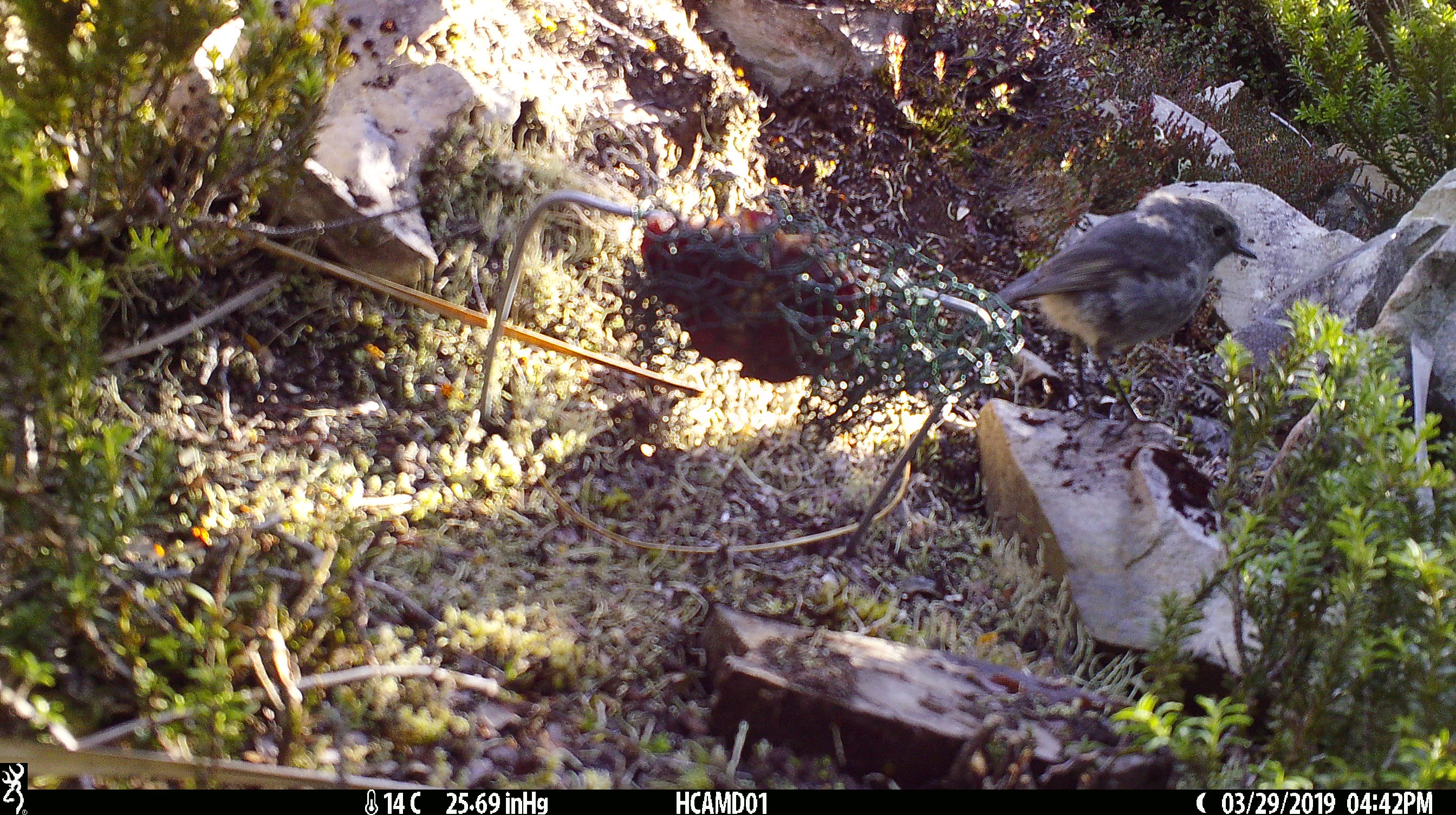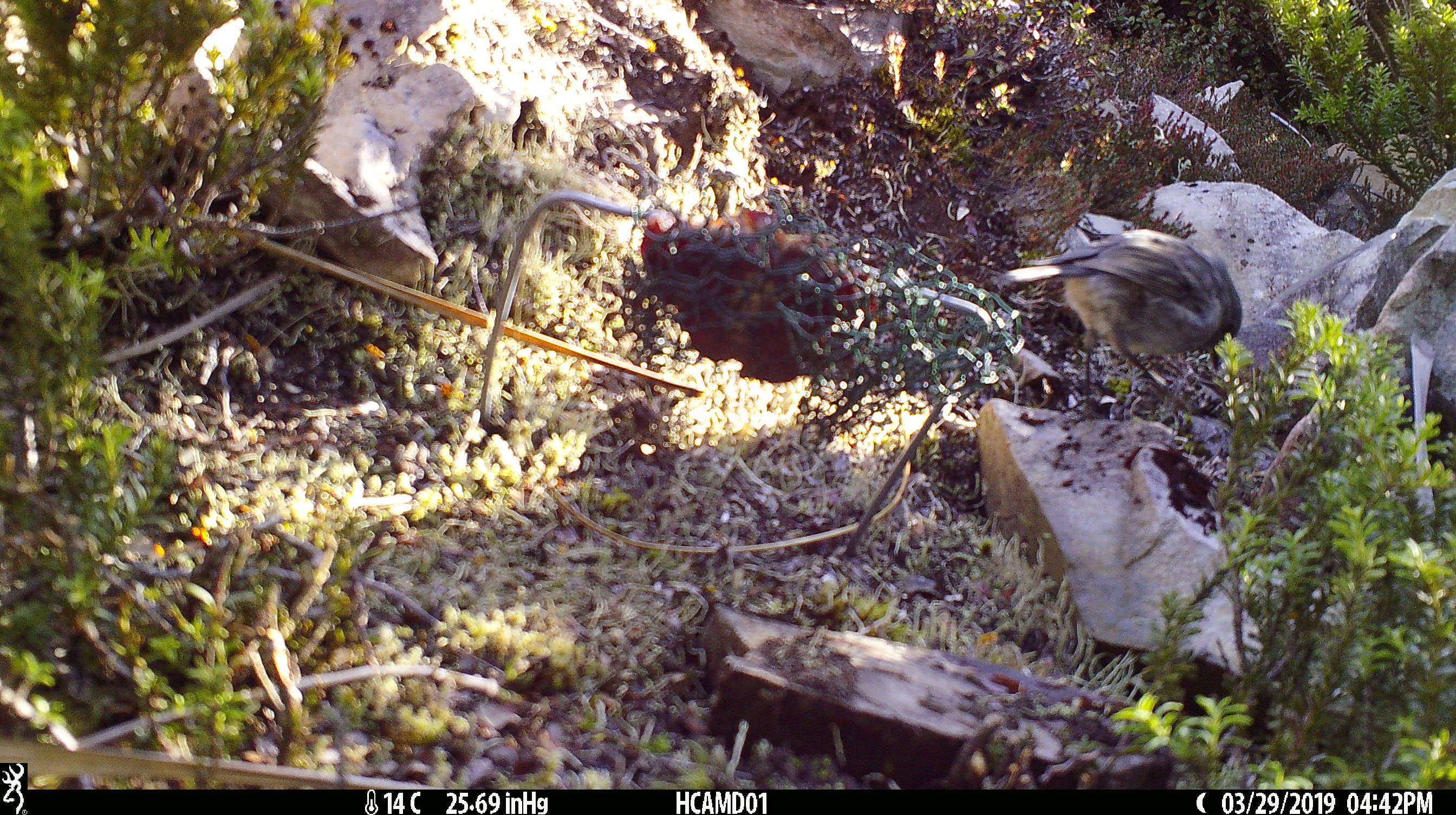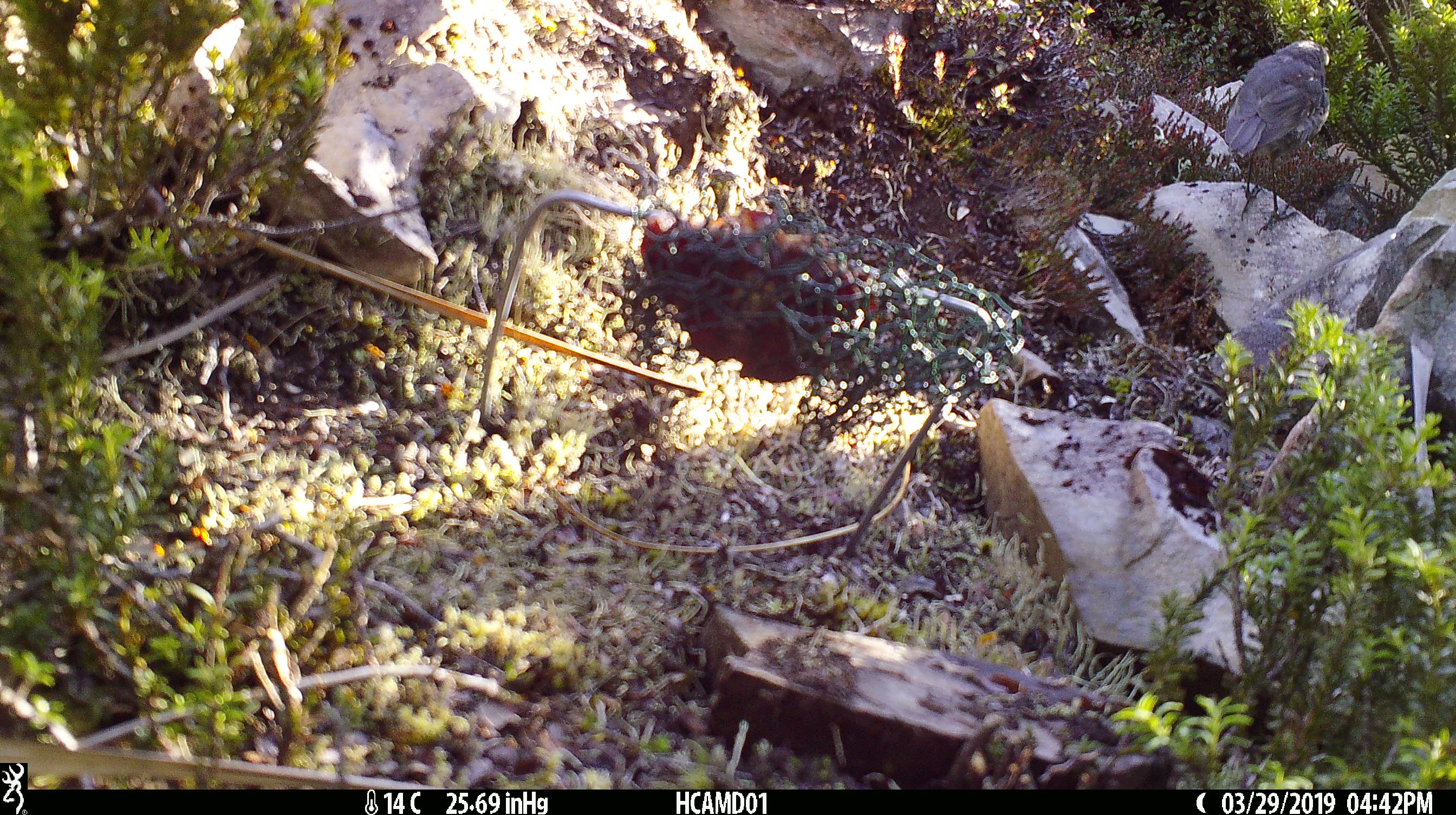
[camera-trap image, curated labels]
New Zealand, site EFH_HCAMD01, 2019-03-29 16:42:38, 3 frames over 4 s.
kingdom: Animalia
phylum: Chordata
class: Aves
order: Passeriformes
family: Petroicidae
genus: Petroica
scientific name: Petroica australis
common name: new zealand robin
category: robin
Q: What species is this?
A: Robin (new zealand robin) (Petroica australis).